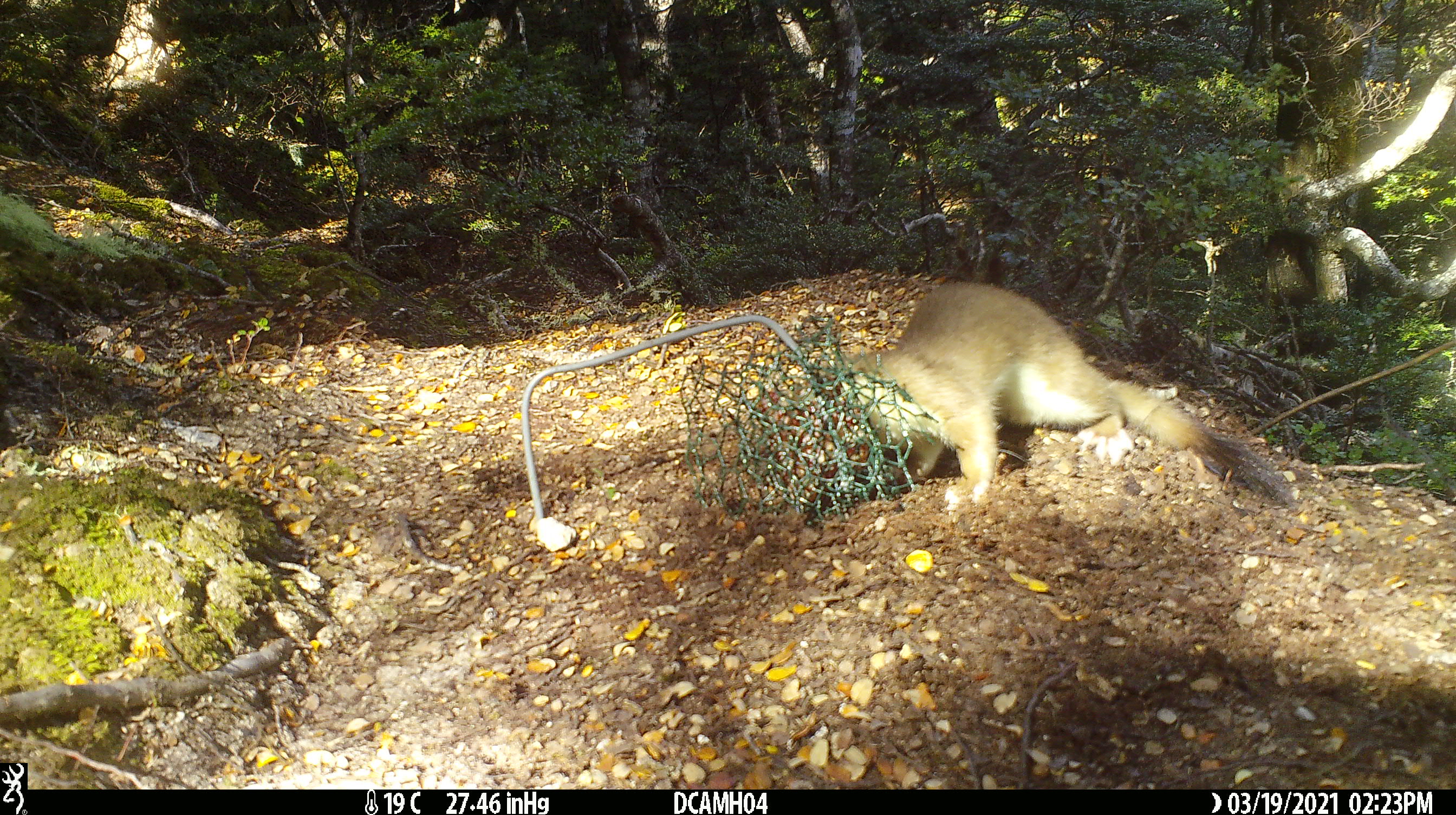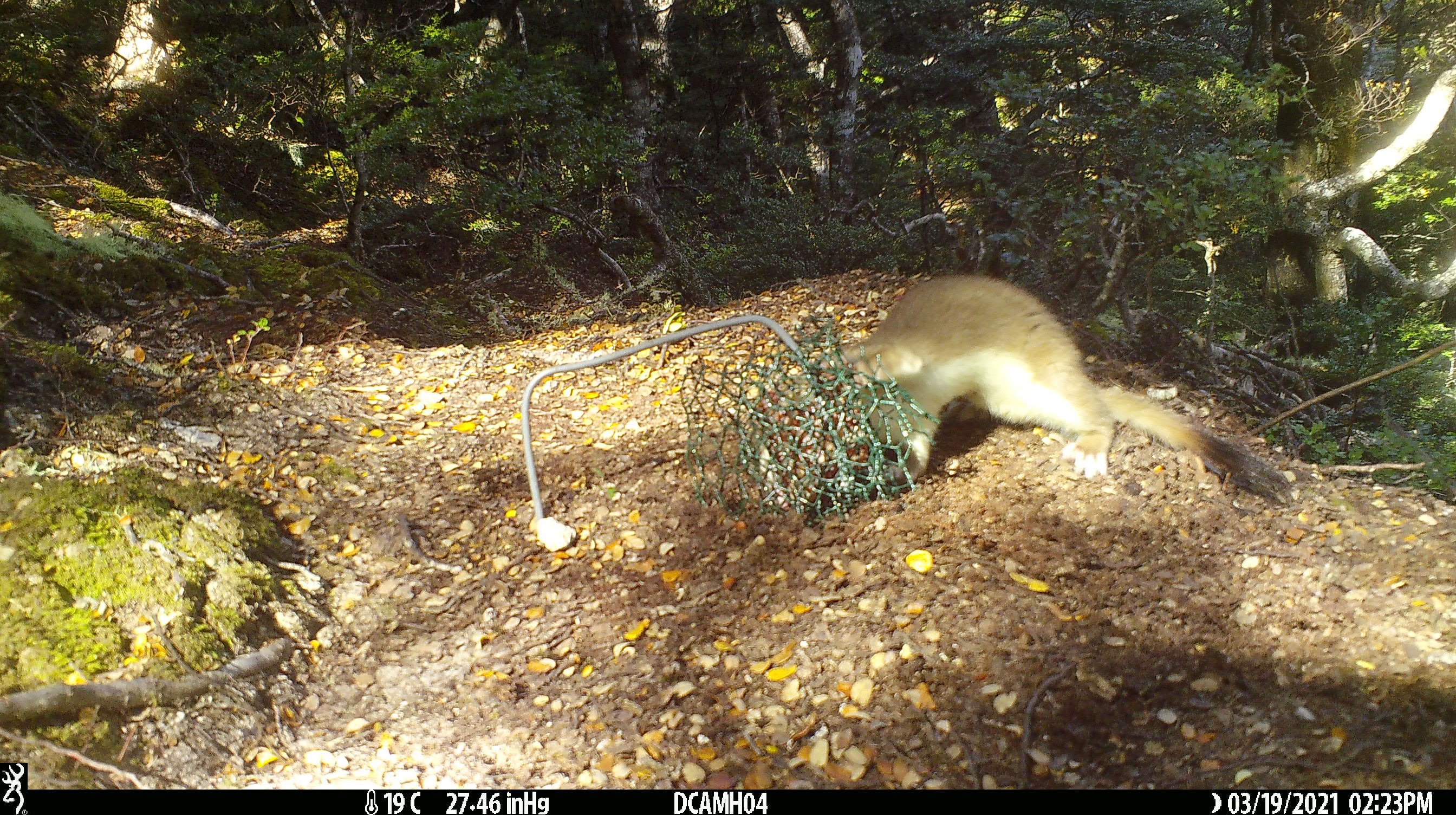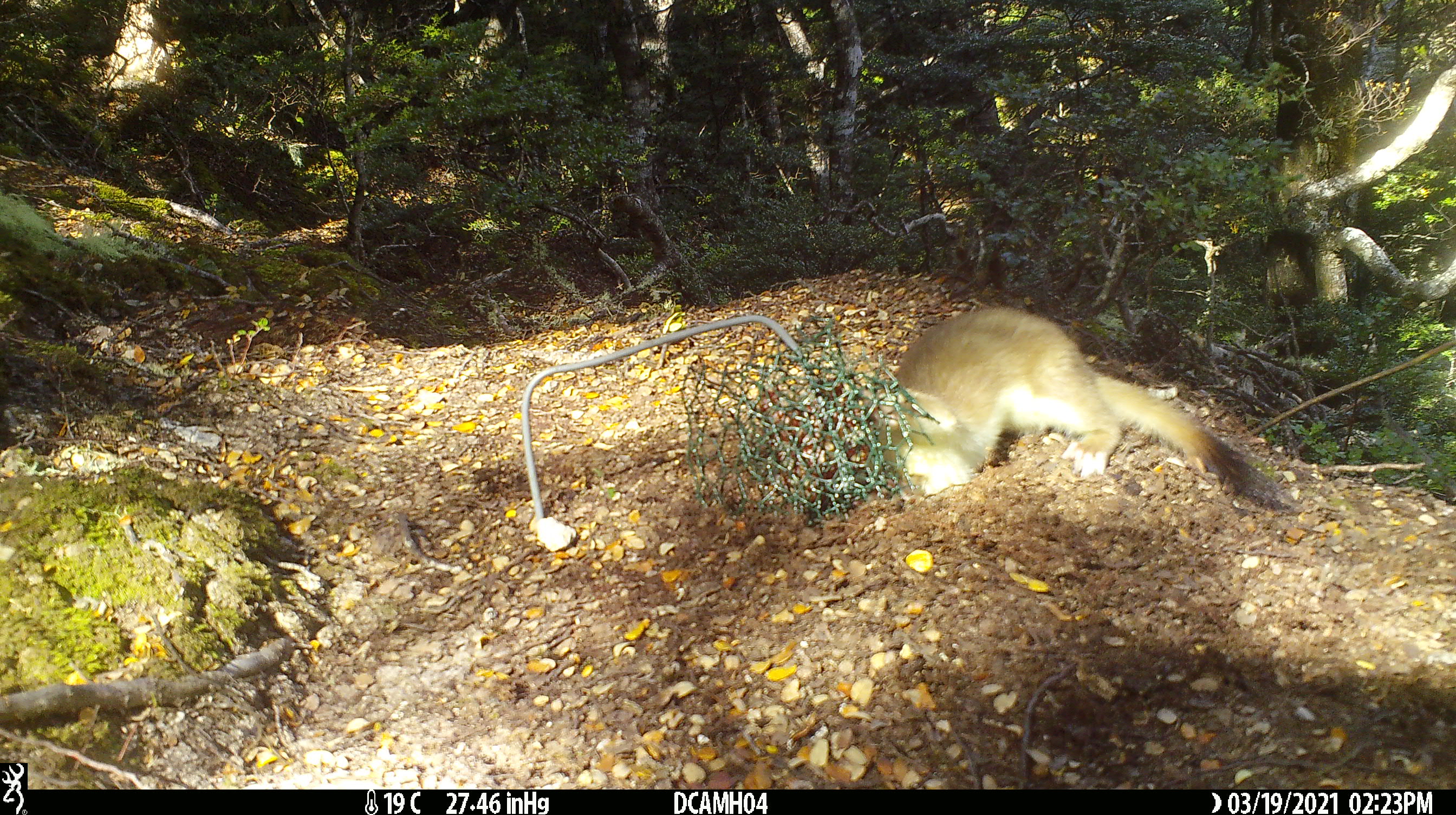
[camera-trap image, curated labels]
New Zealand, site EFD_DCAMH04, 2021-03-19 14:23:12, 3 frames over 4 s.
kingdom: Animalia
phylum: Chordata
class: Mammalia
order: Carnivora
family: Mustelidae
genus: Mustela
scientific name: Mustela erminea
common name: stoat